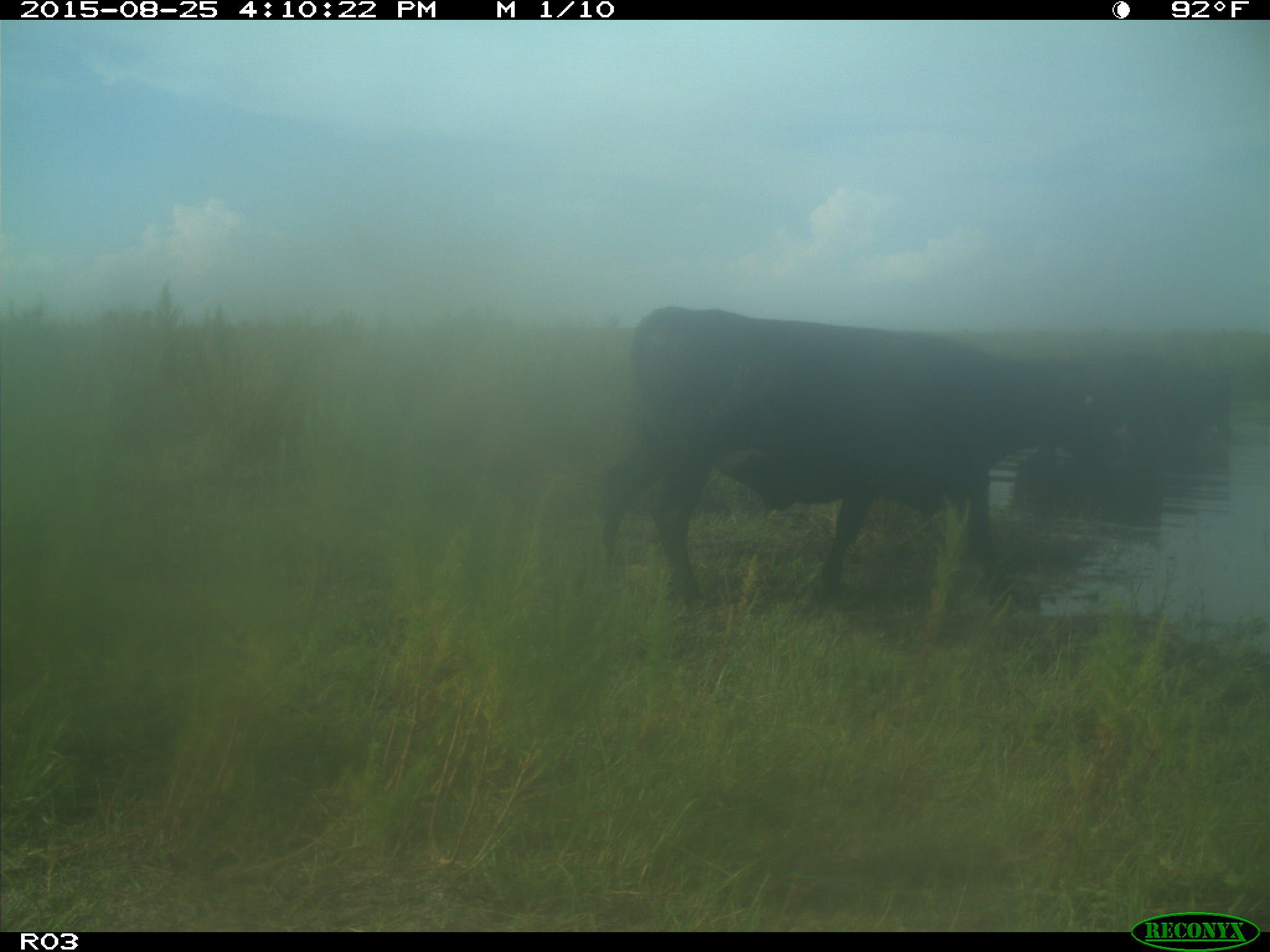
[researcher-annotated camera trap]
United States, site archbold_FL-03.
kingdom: Animalia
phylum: Chordata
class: Mammalia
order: Artiodactyla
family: Bovidae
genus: Bos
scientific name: Bos taurus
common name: domestic cow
Bos taurus (domestic cow).